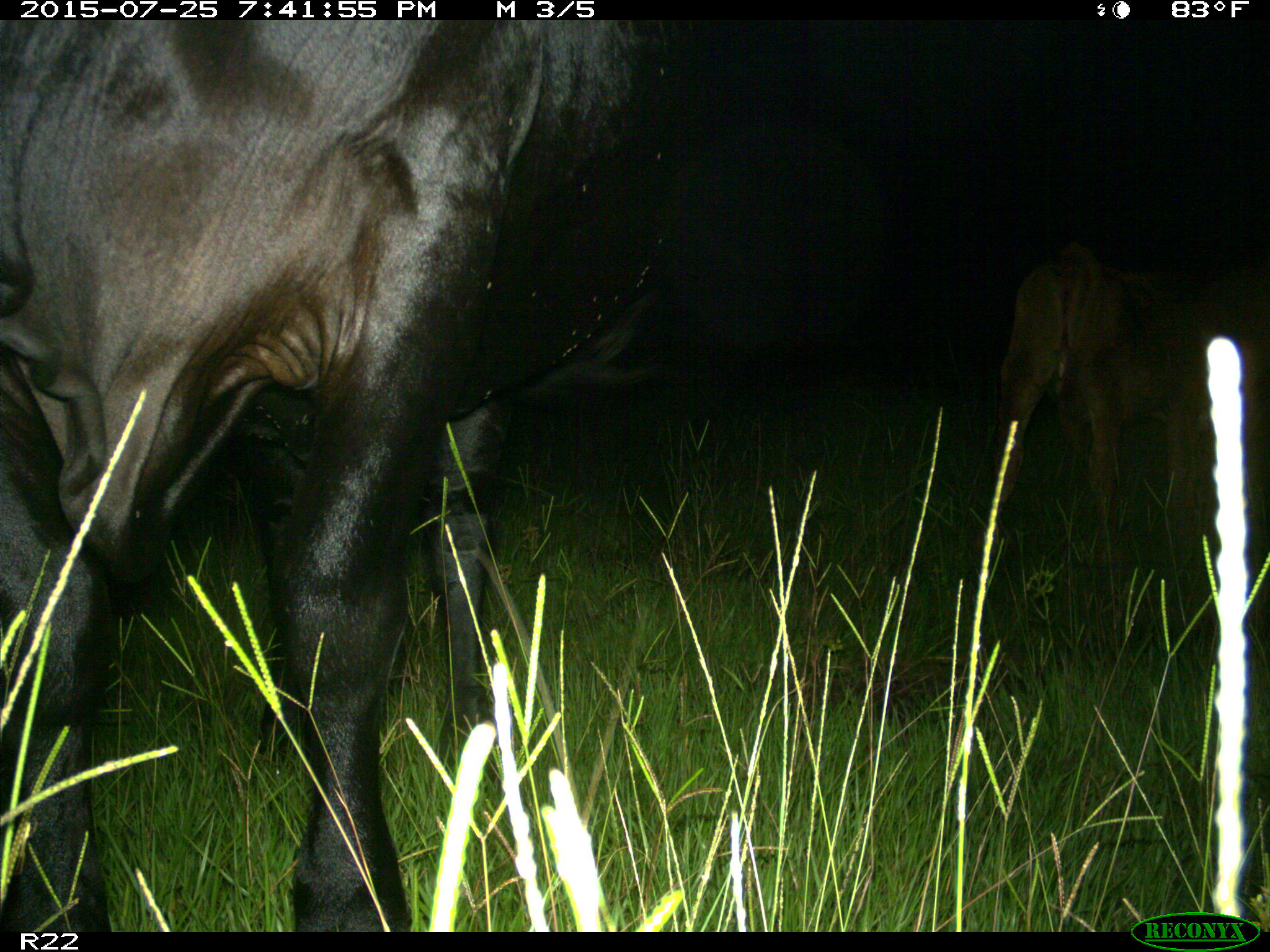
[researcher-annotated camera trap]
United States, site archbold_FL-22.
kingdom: Animalia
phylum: Chordata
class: Mammalia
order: Artiodactyla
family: Bovidae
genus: Bos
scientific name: Bos taurus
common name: domestic cow